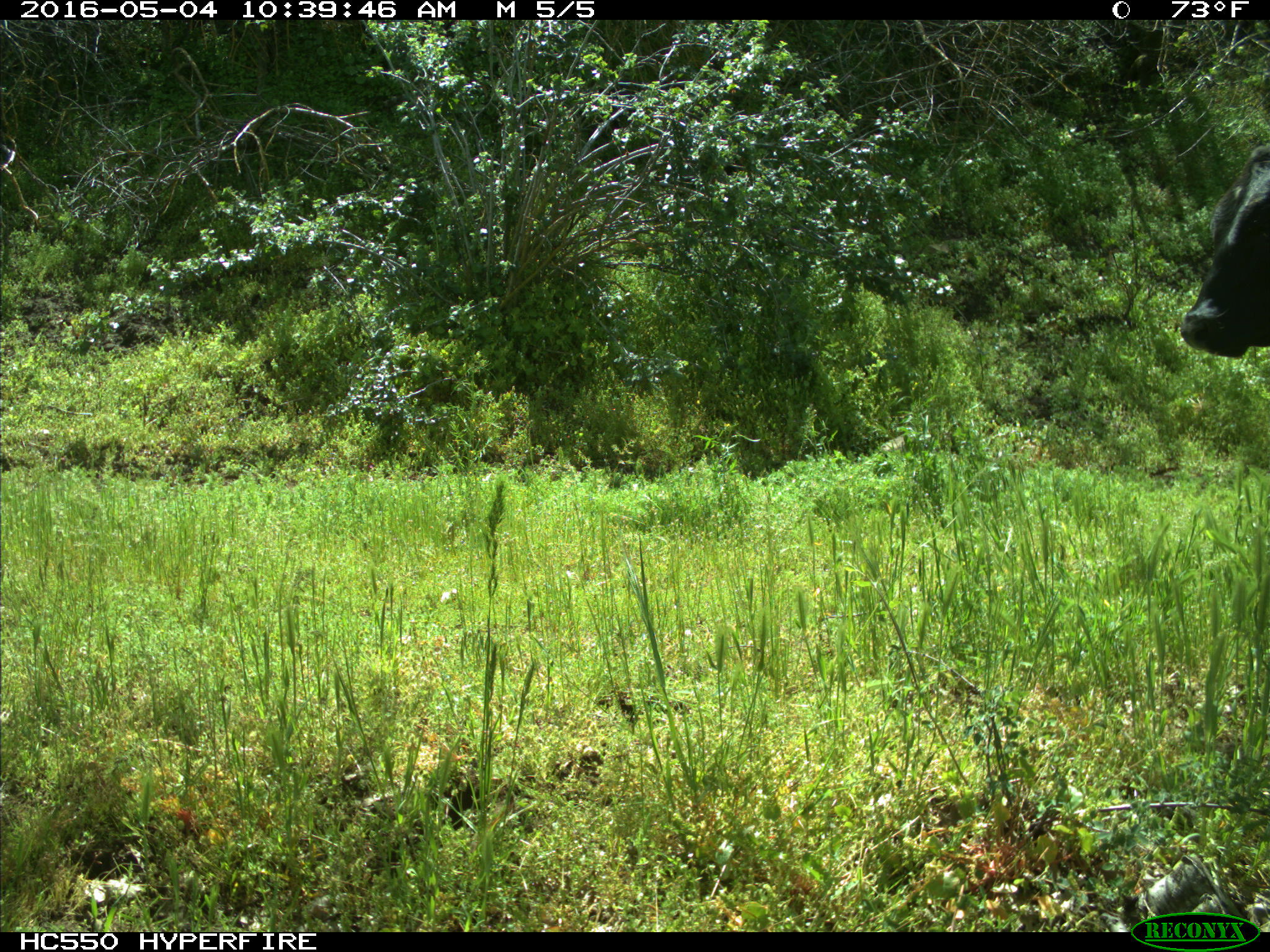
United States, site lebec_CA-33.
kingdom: Animalia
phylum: Chordata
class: Mammalia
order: Artiodactyla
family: Bovidae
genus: Bos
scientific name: Bos taurus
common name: domestic cow